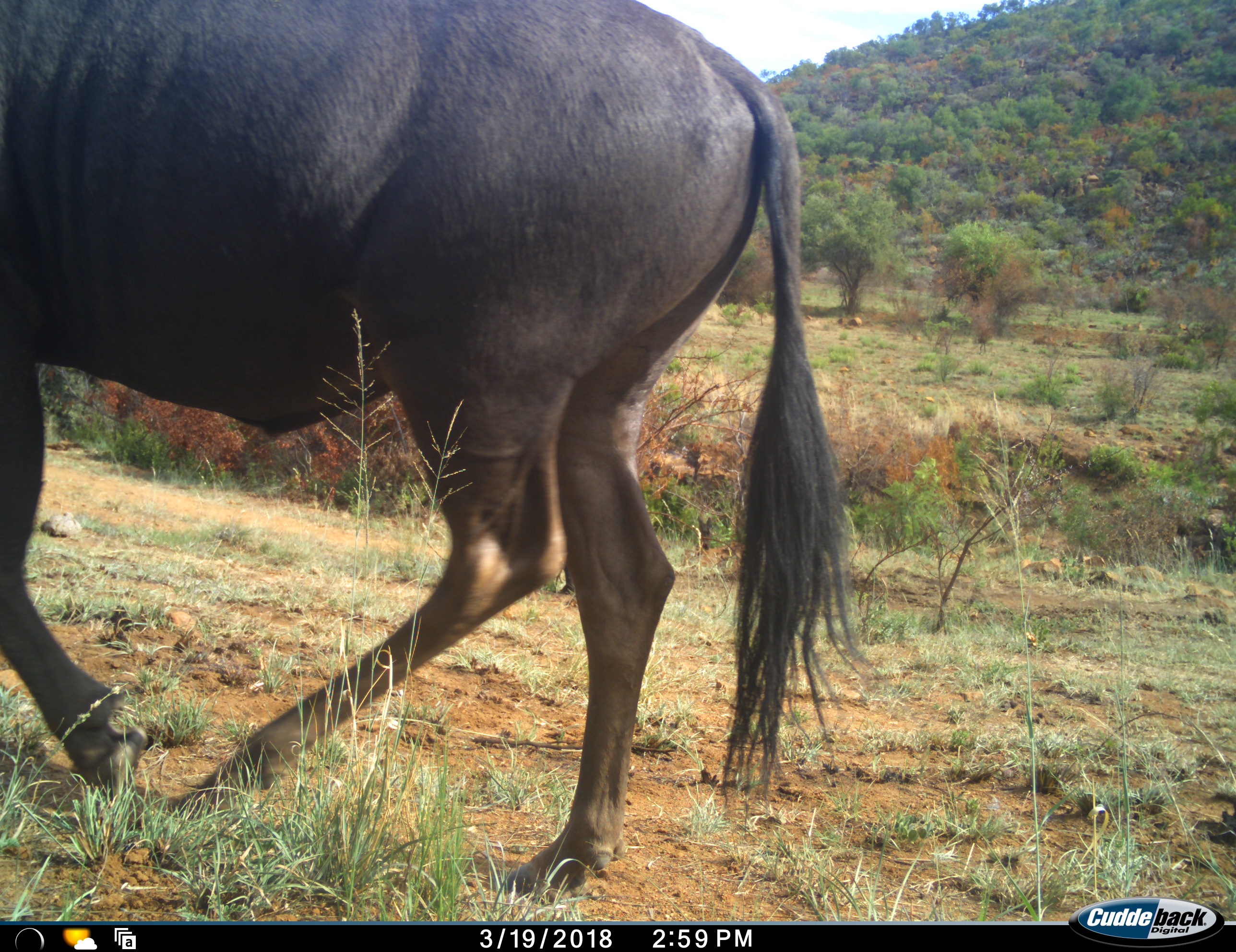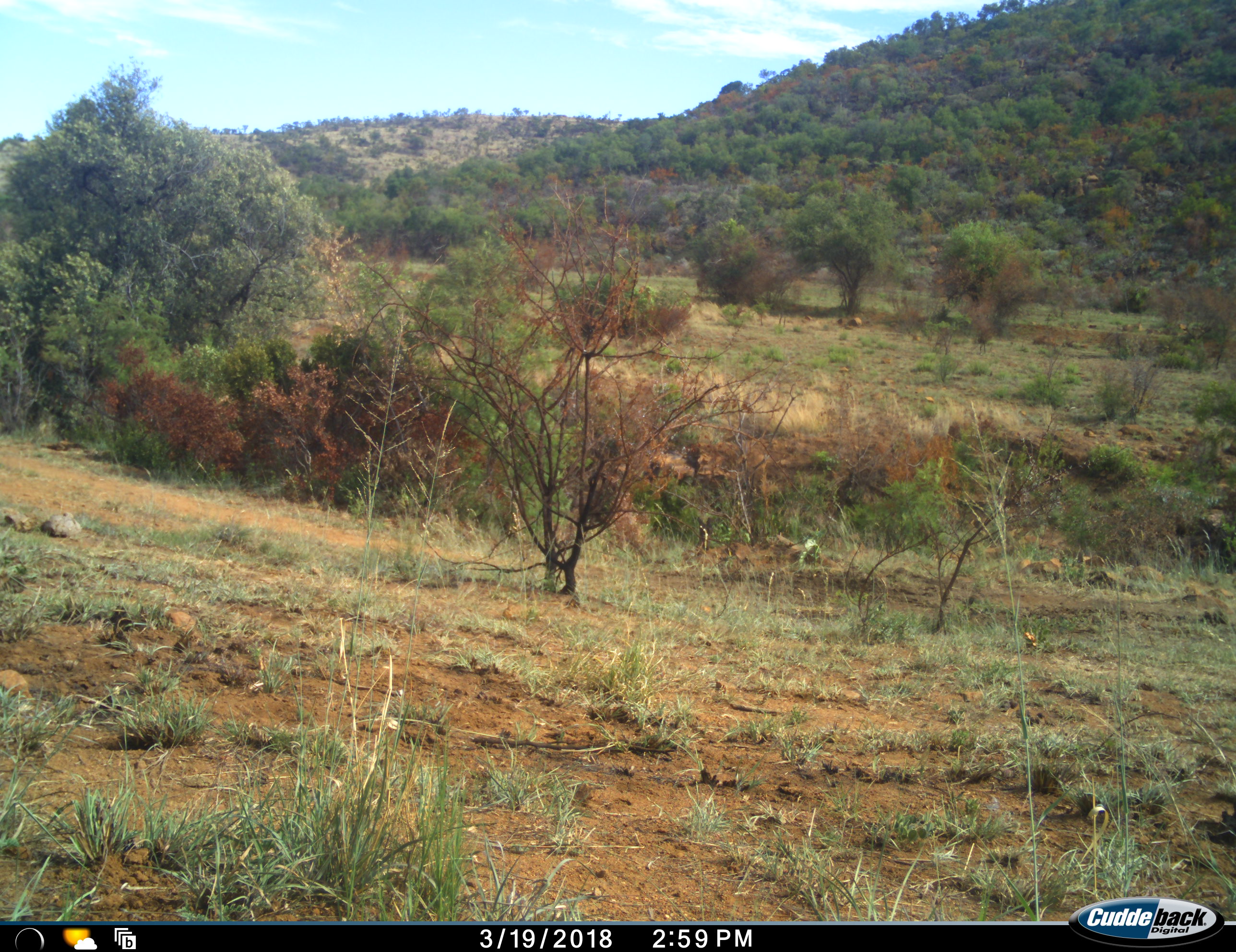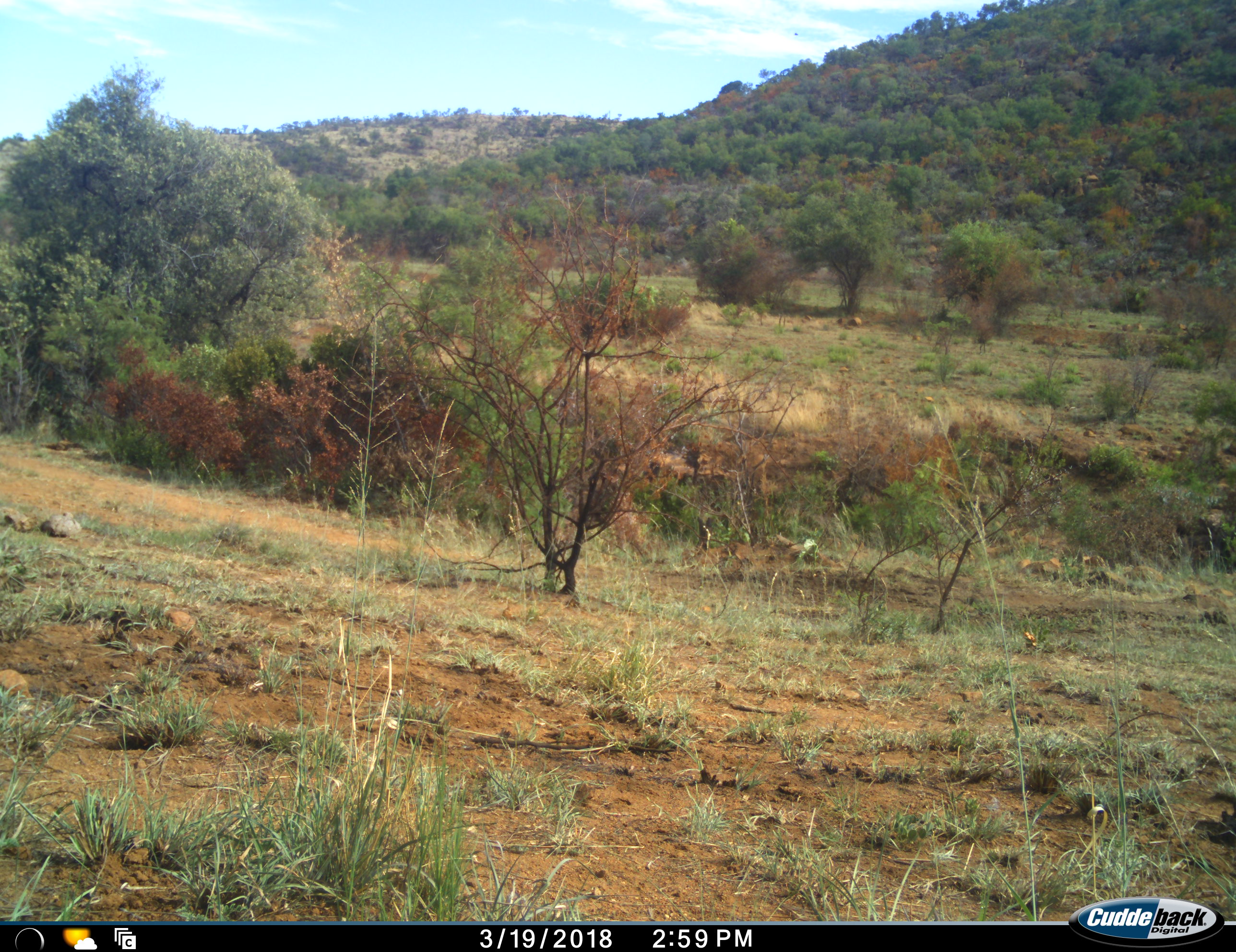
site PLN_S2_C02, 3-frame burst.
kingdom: Animalia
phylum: Chordata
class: Mammalia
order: Artiodactyla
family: Bovidae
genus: Connochaetes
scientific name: Connochaetes taurinus taurinus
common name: blue wildebeest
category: wildebeestblue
Wildebeestblue (blue wildebeest) (Connochaetes taurinus taurinus), count 1. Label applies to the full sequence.